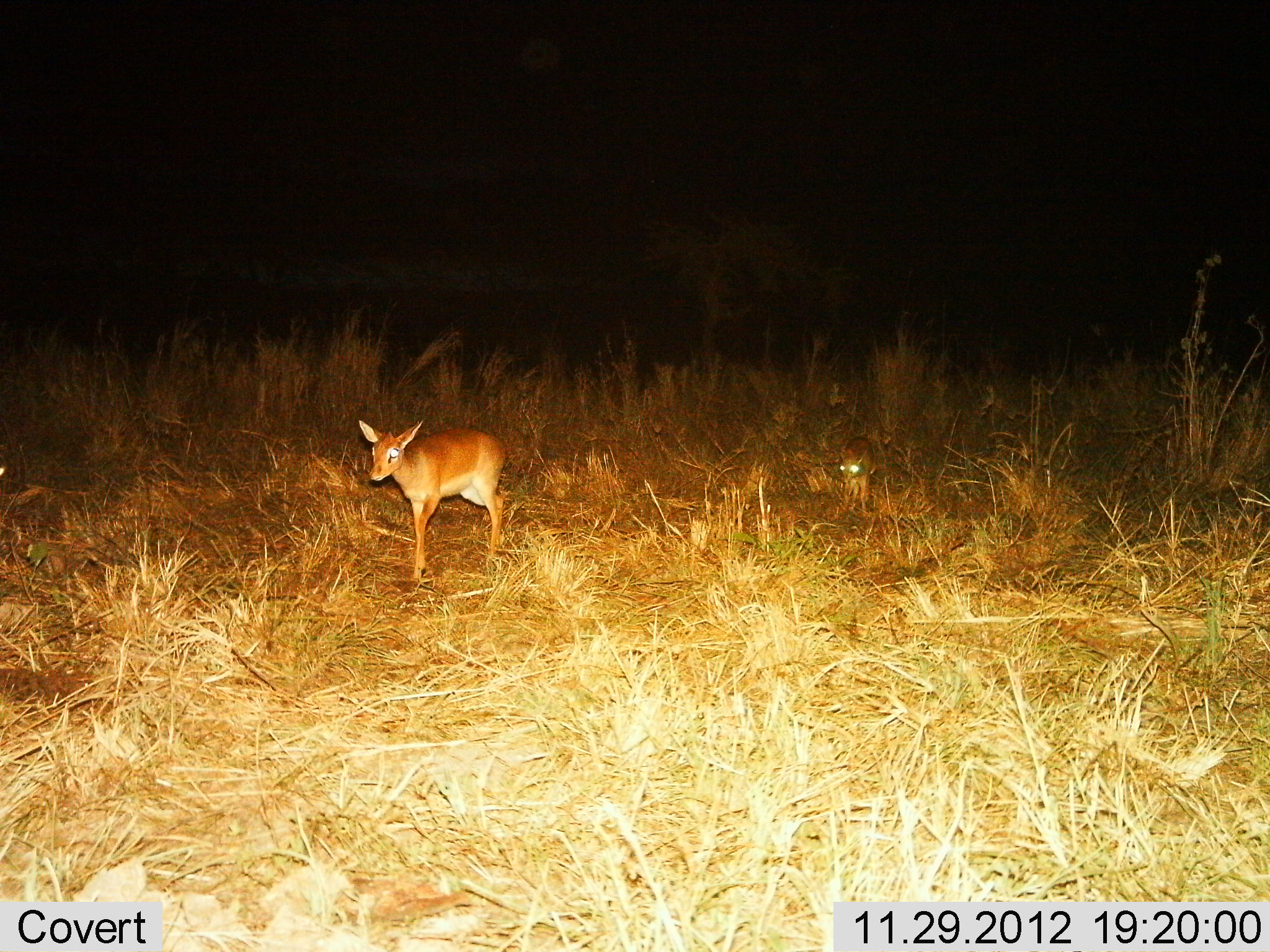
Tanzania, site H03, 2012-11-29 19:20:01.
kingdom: Animalia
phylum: Chordata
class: Mammalia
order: Artiodactyla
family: Bovidae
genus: Madoqua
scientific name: Madoqua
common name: dikdik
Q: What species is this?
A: Dikdik (Madoqua).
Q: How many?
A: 1.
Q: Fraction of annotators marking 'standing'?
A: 25%.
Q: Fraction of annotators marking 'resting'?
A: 5%.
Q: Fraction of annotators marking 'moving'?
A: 75%.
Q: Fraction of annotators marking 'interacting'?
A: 0%.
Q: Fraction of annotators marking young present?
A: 30%.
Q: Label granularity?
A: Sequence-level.